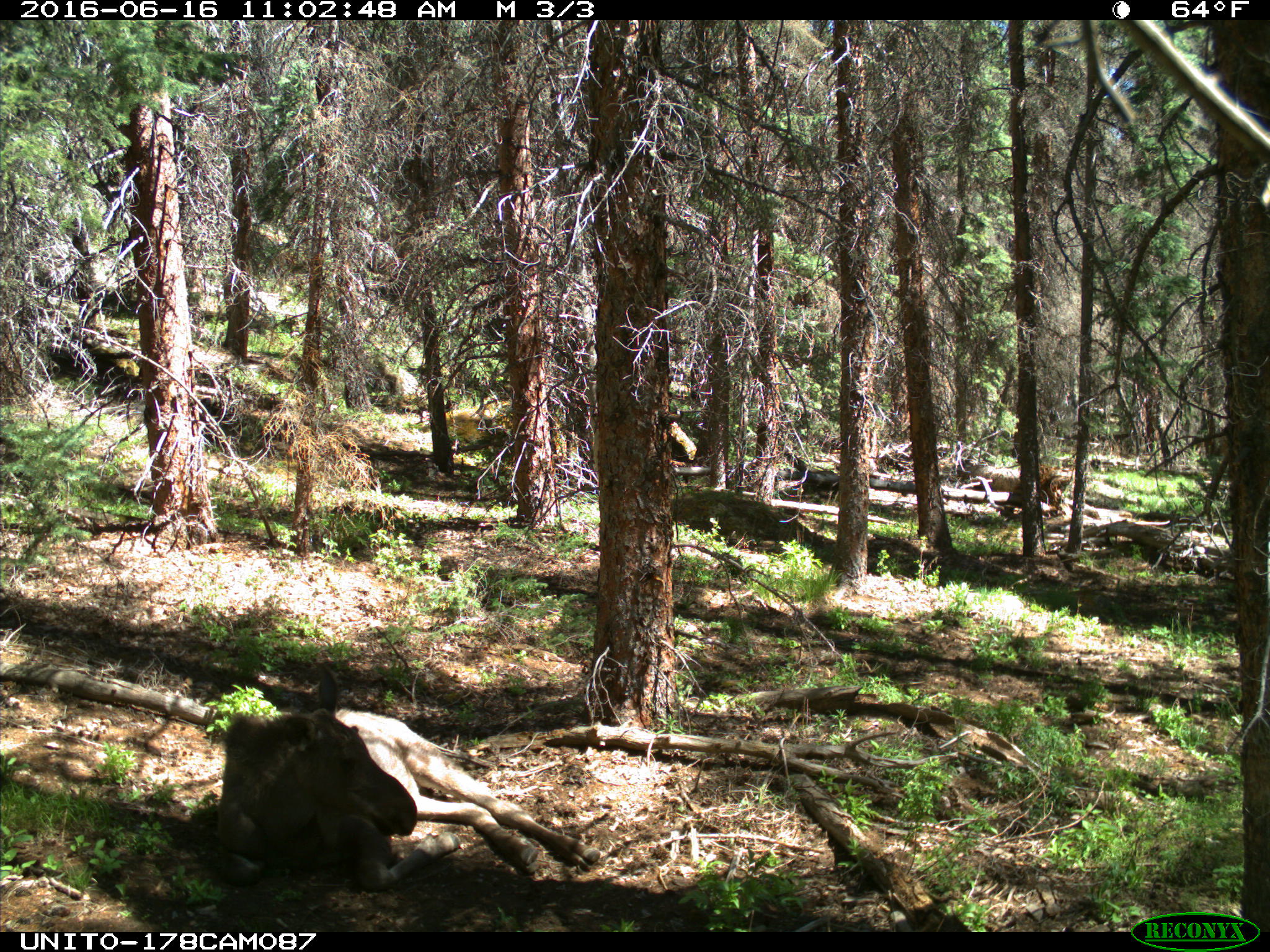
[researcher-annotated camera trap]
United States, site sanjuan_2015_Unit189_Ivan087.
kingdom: Animalia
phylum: Chordata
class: Mammalia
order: Artiodactyla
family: Cervidae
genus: Alces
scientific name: Alces alces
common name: moose